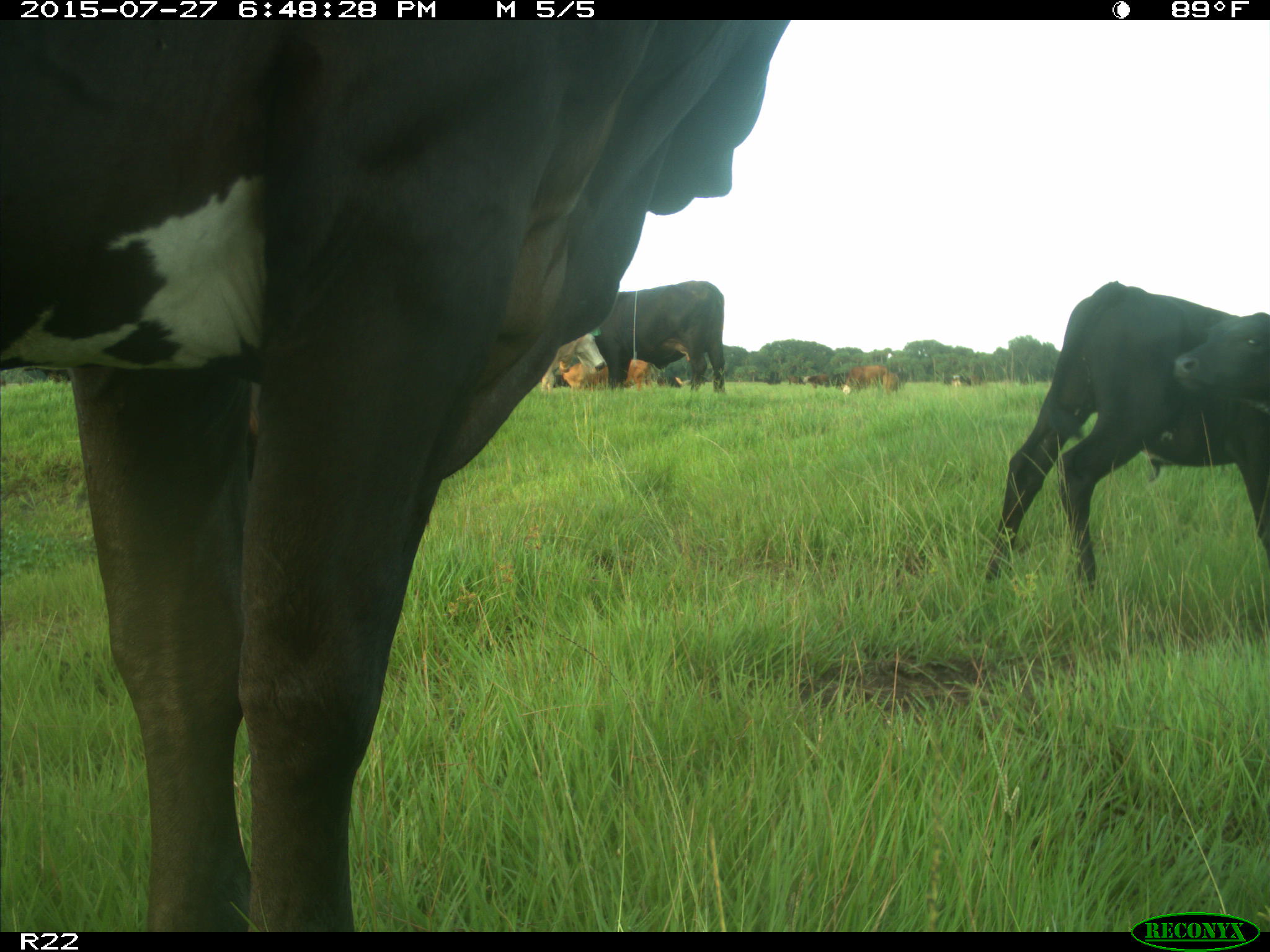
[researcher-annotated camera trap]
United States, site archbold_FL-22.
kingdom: Animalia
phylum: Chordata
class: Mammalia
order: Artiodactyla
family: Bovidae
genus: Bos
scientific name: Bos taurus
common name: domestic cow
Bos taurus (domestic cow).